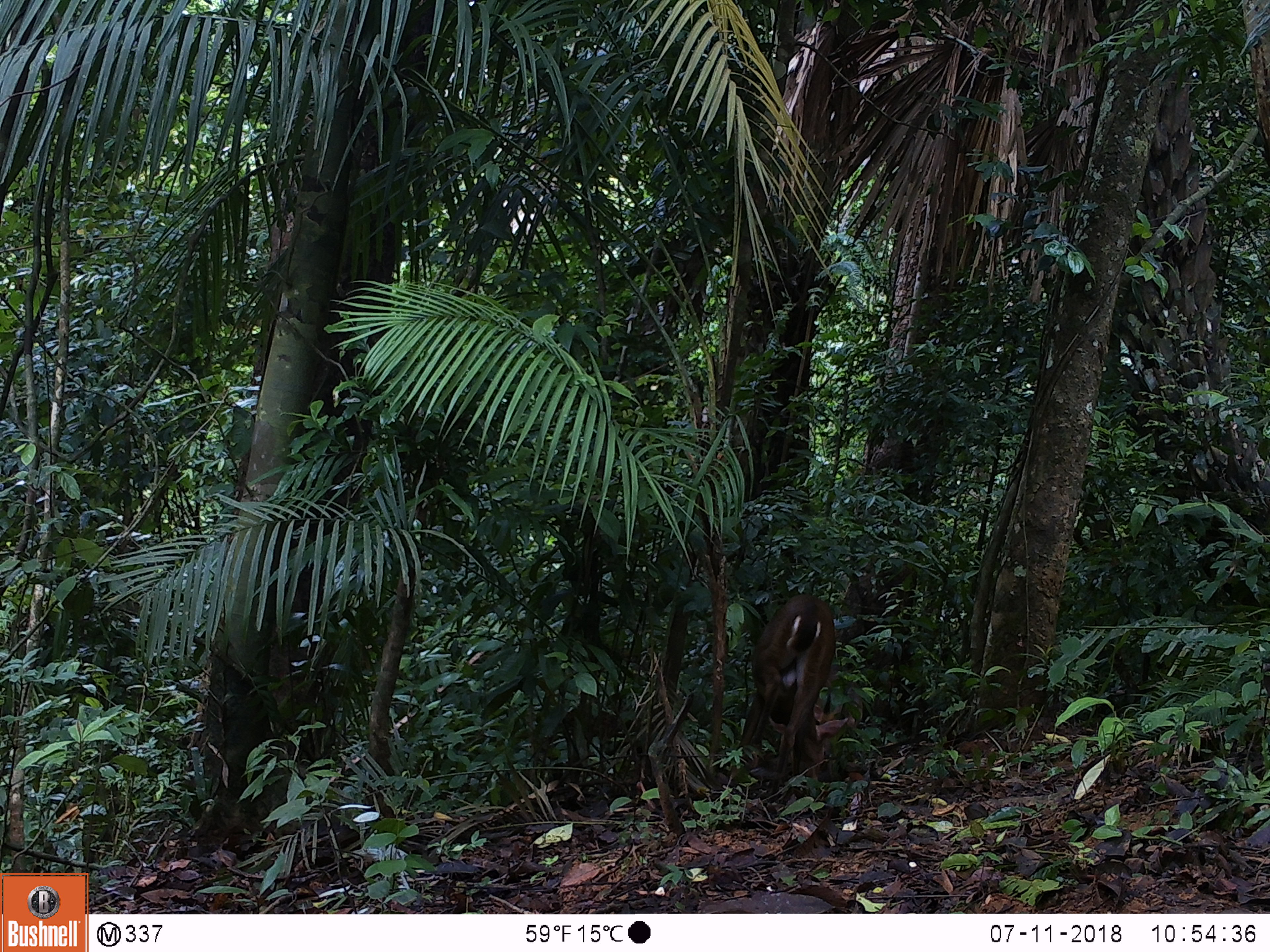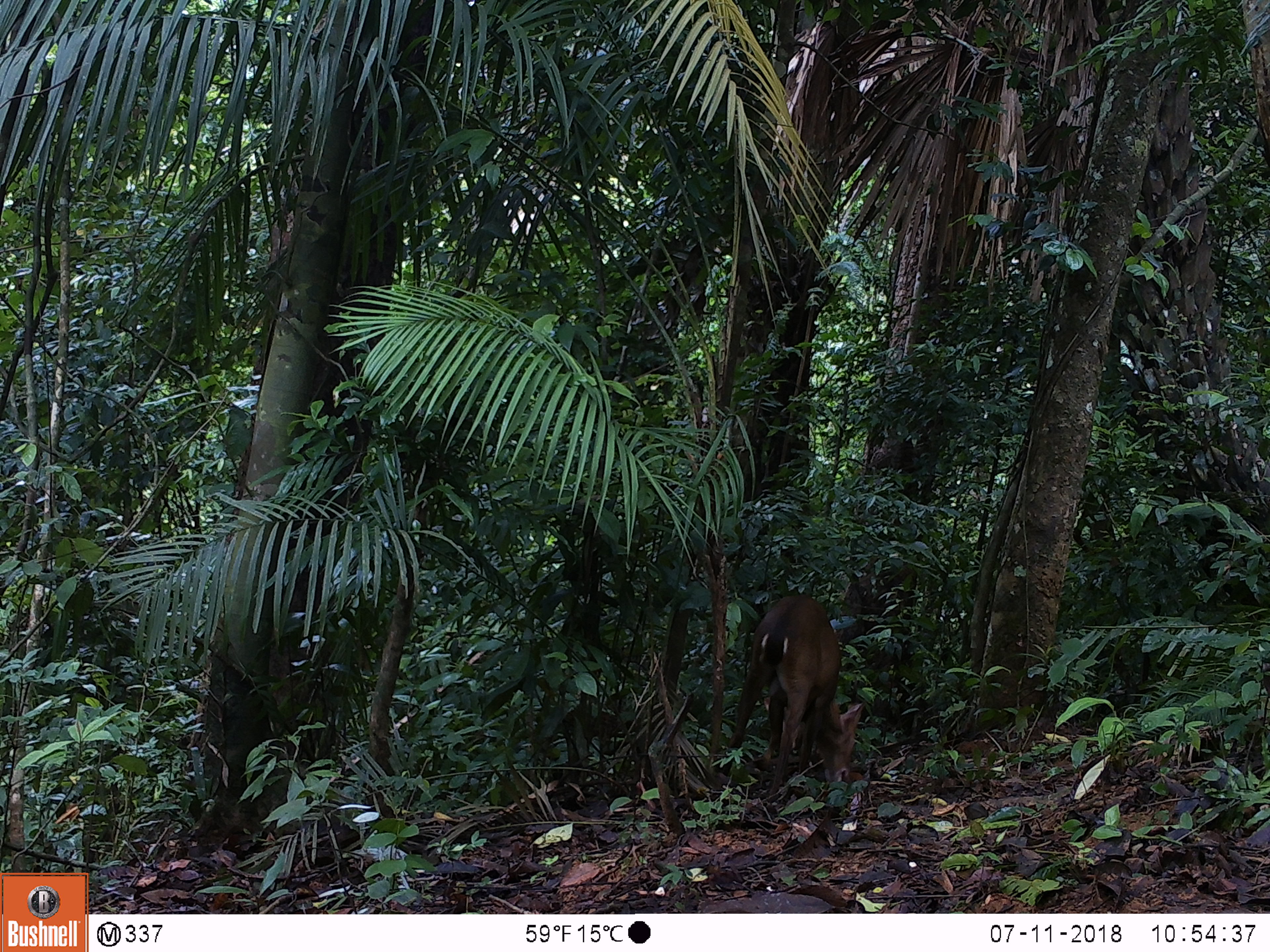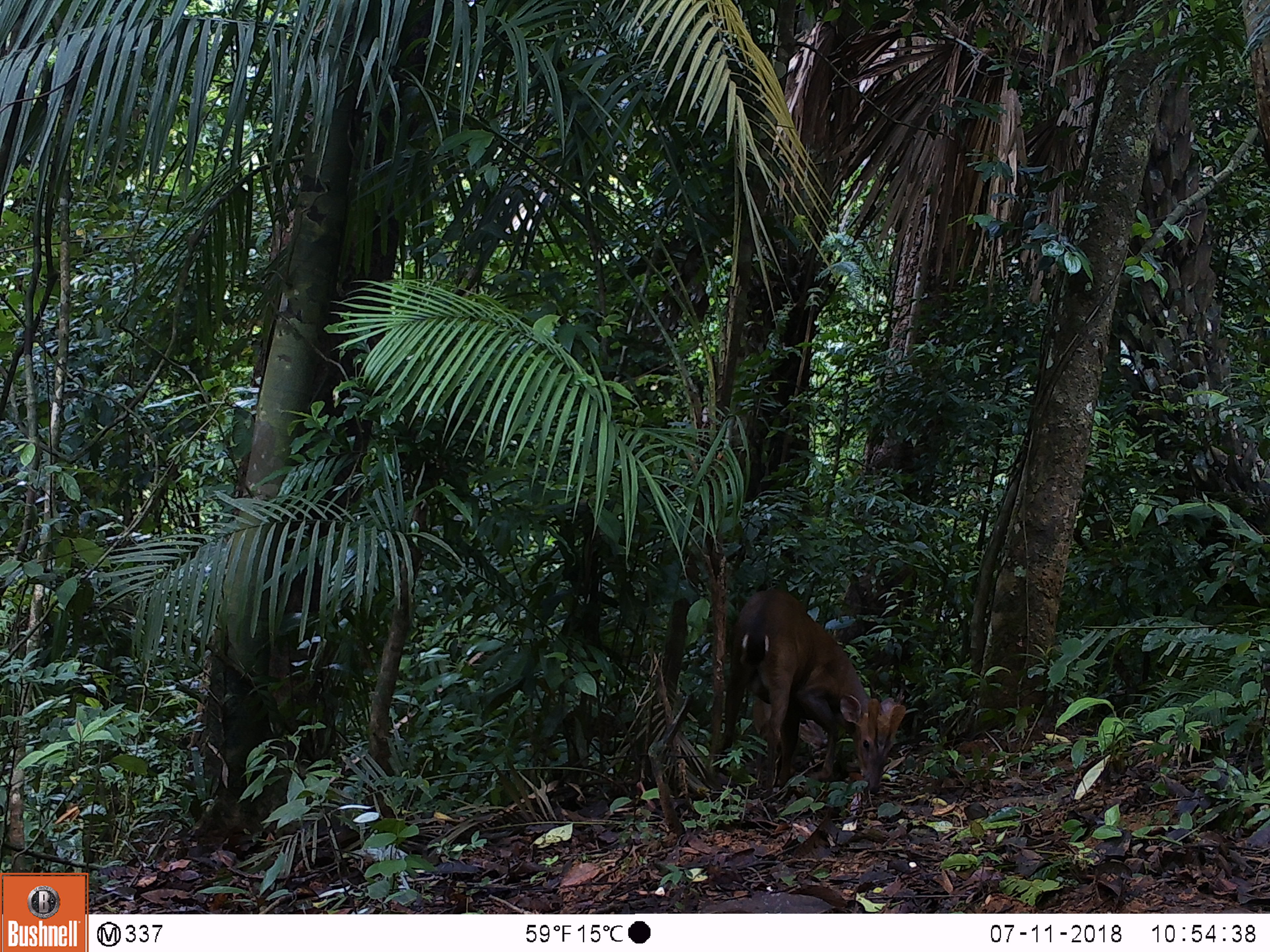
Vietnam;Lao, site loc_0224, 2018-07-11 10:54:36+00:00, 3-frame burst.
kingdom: Animalia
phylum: Chordata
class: Mammalia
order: Artiodactyla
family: Cervidae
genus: Muntiacus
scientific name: Muntiacus vuquangensis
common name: large-antlered muntjac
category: large antlered muntjac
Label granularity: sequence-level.